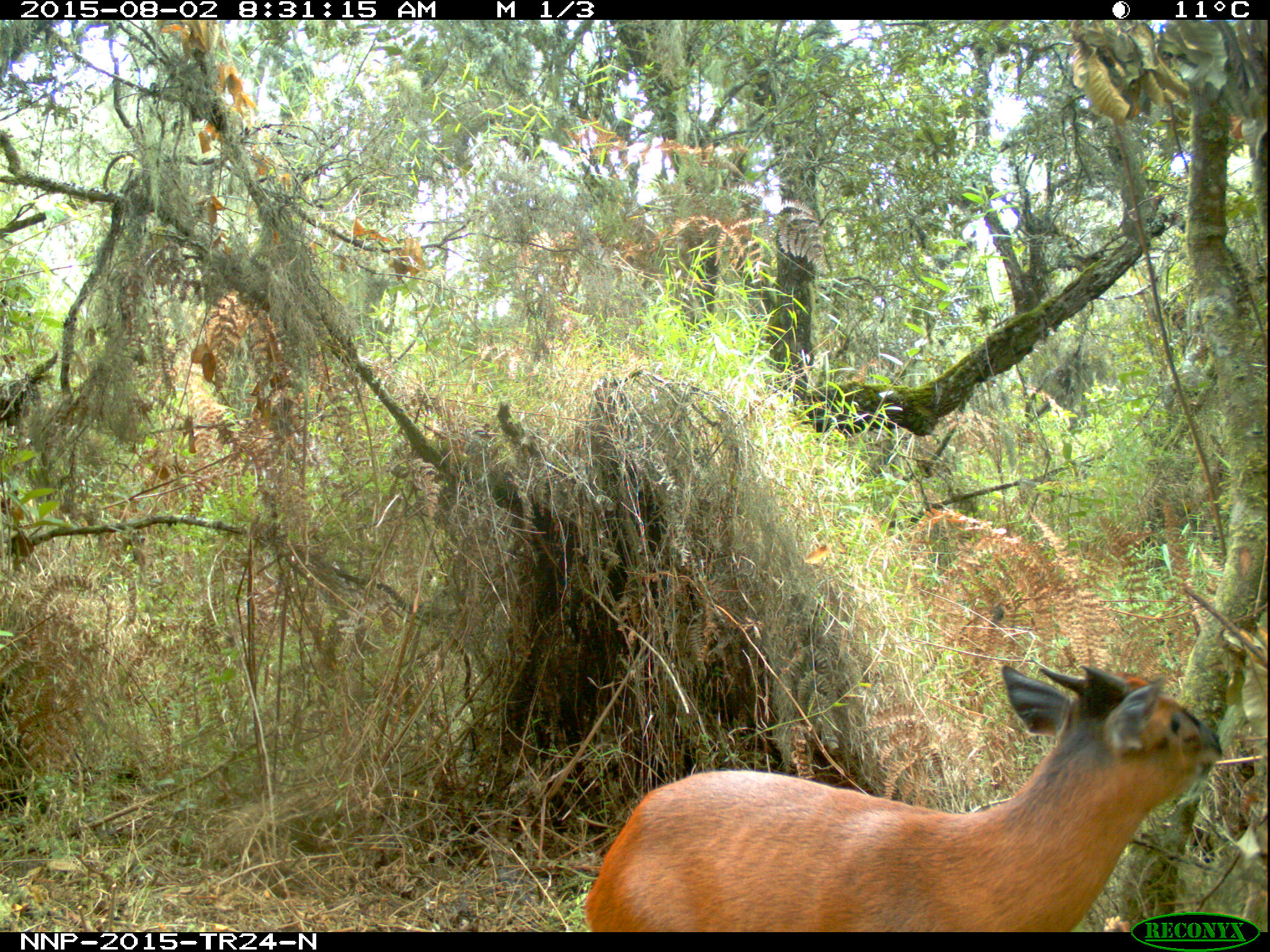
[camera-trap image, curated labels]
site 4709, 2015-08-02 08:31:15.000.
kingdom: Animalia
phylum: Chordata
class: Mammalia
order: Artiodactyla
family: Bovidae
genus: Cephalophus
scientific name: Cephalophus nigrifrons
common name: black-fronted duiker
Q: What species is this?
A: Cephalophus nigrifrons (black-fronted duiker).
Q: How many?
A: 1.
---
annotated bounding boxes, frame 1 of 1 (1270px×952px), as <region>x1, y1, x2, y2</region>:
cephalophus nigrifrons: <region>579, 662, 1222, 928</region>